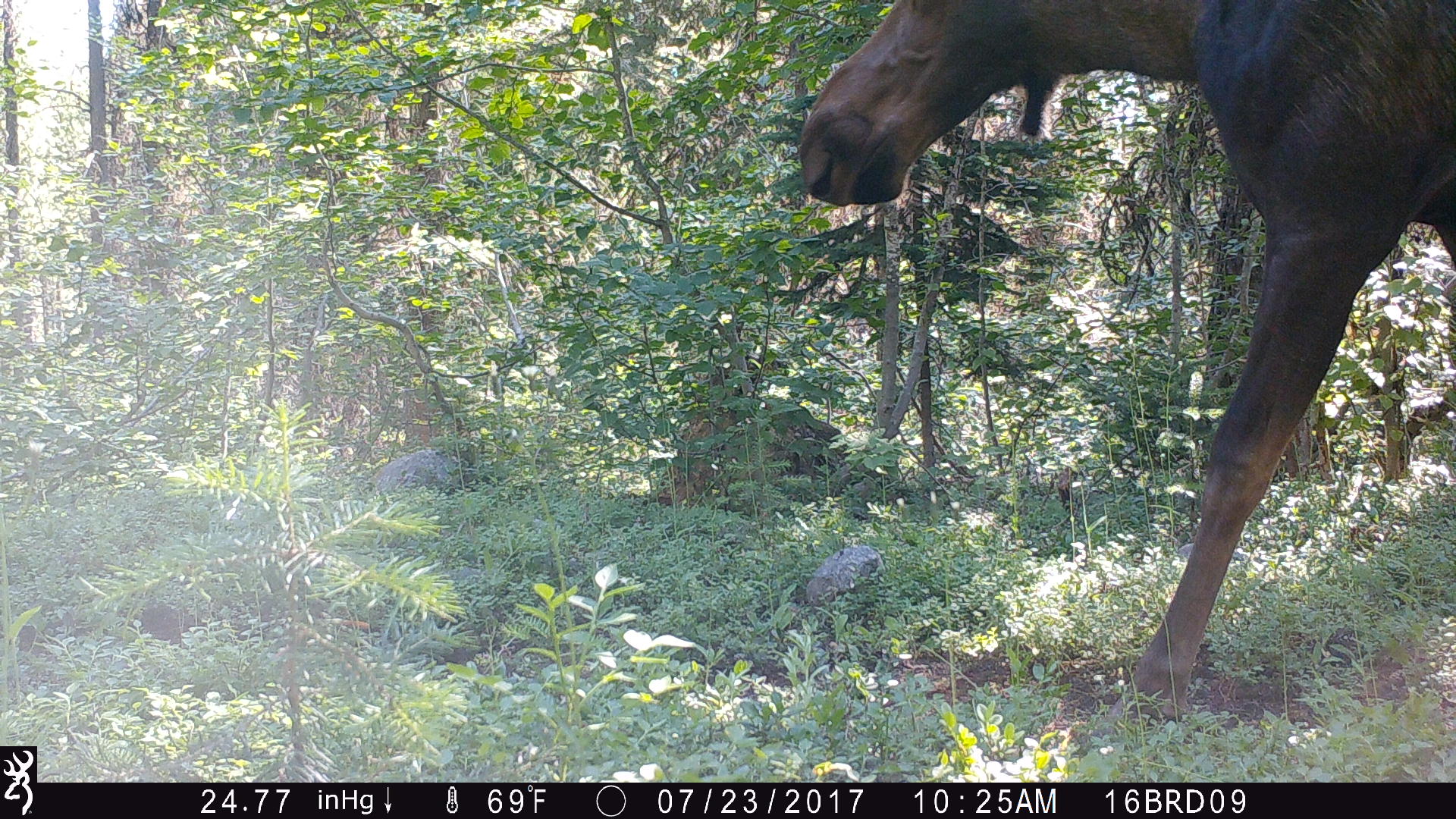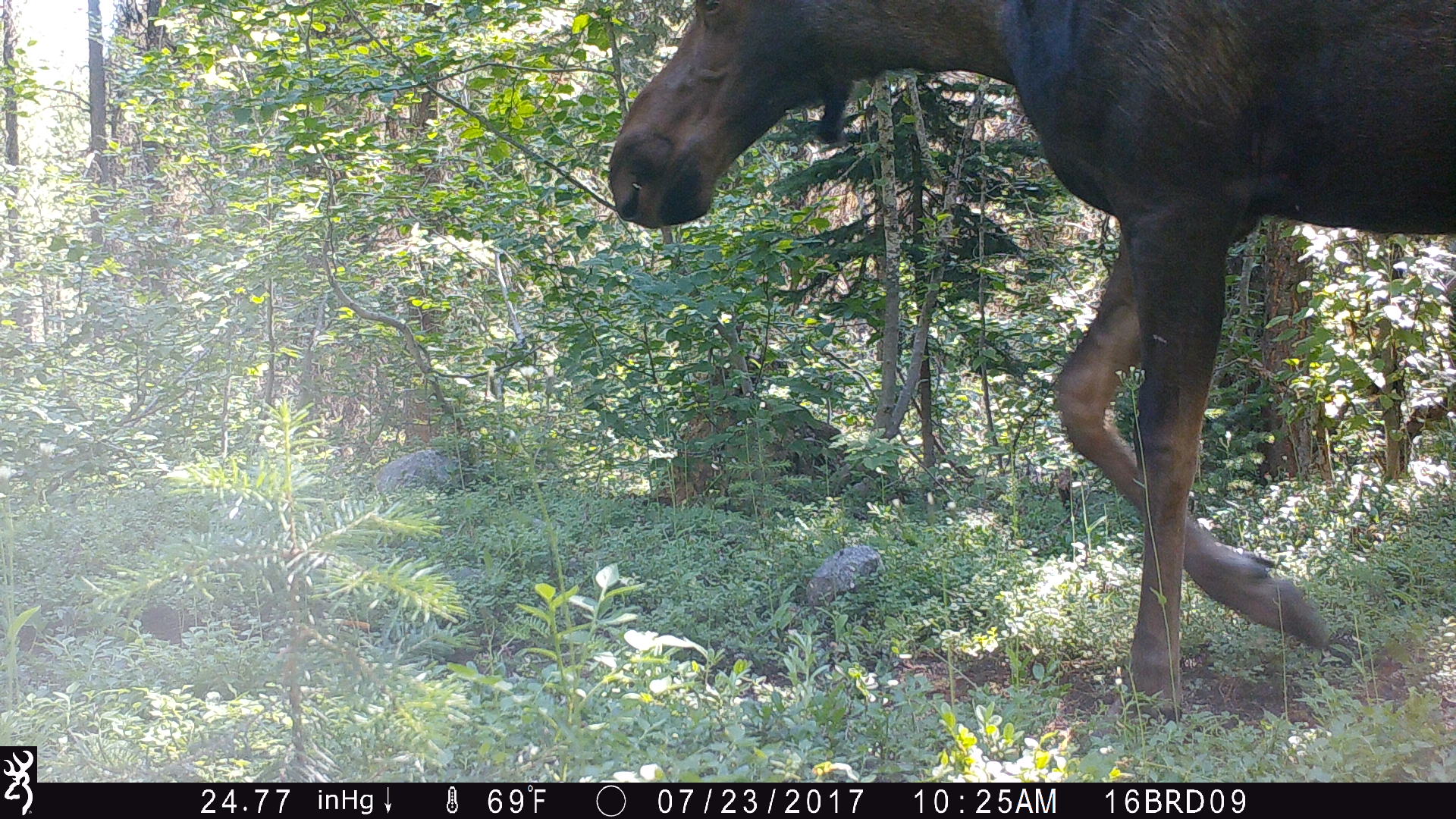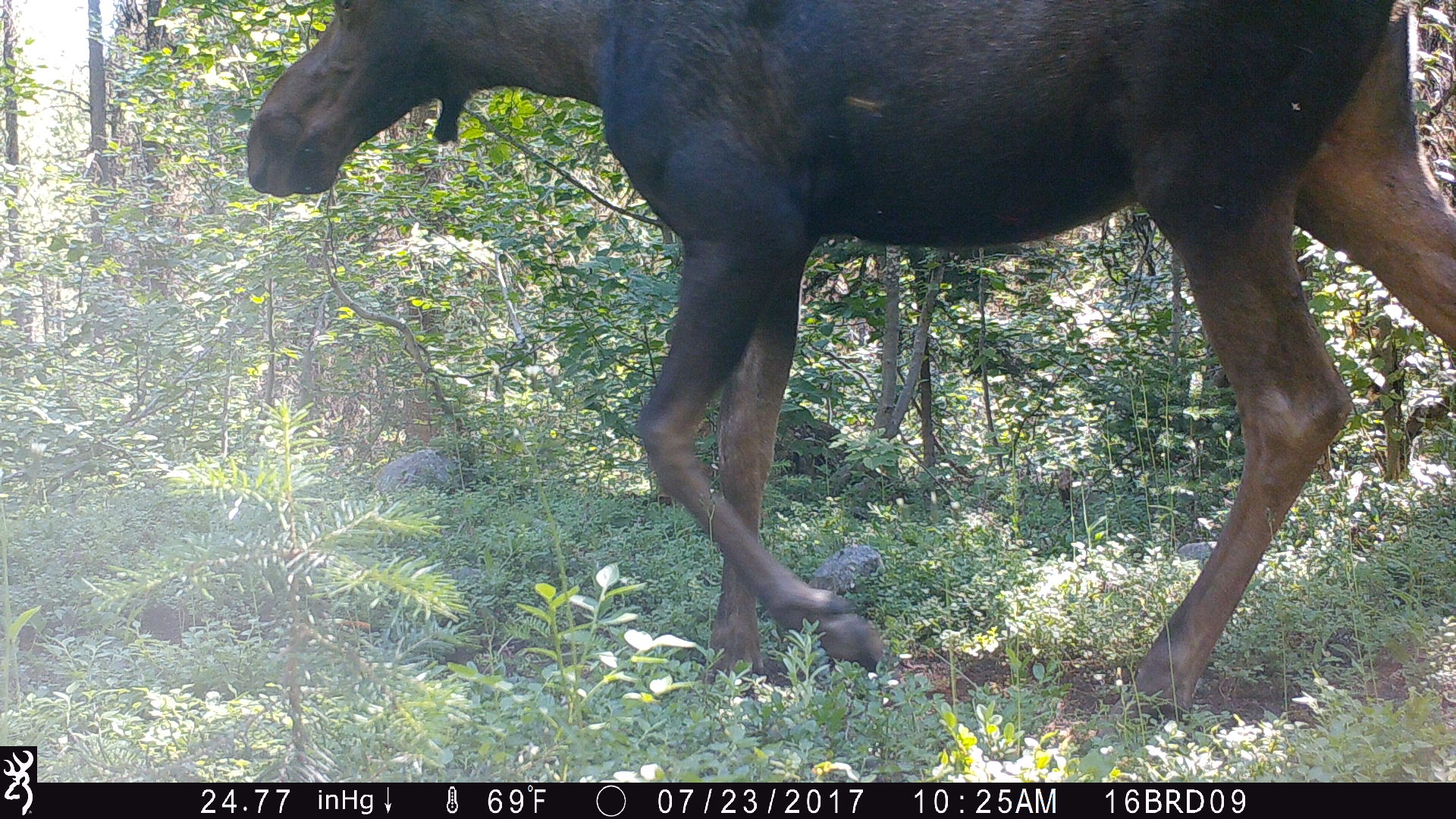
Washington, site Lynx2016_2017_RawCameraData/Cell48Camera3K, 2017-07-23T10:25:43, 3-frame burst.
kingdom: Animalia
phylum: Chordata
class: Mammalia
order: Artiodactyla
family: Cervidae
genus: Alces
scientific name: Alces alces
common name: moose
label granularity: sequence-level